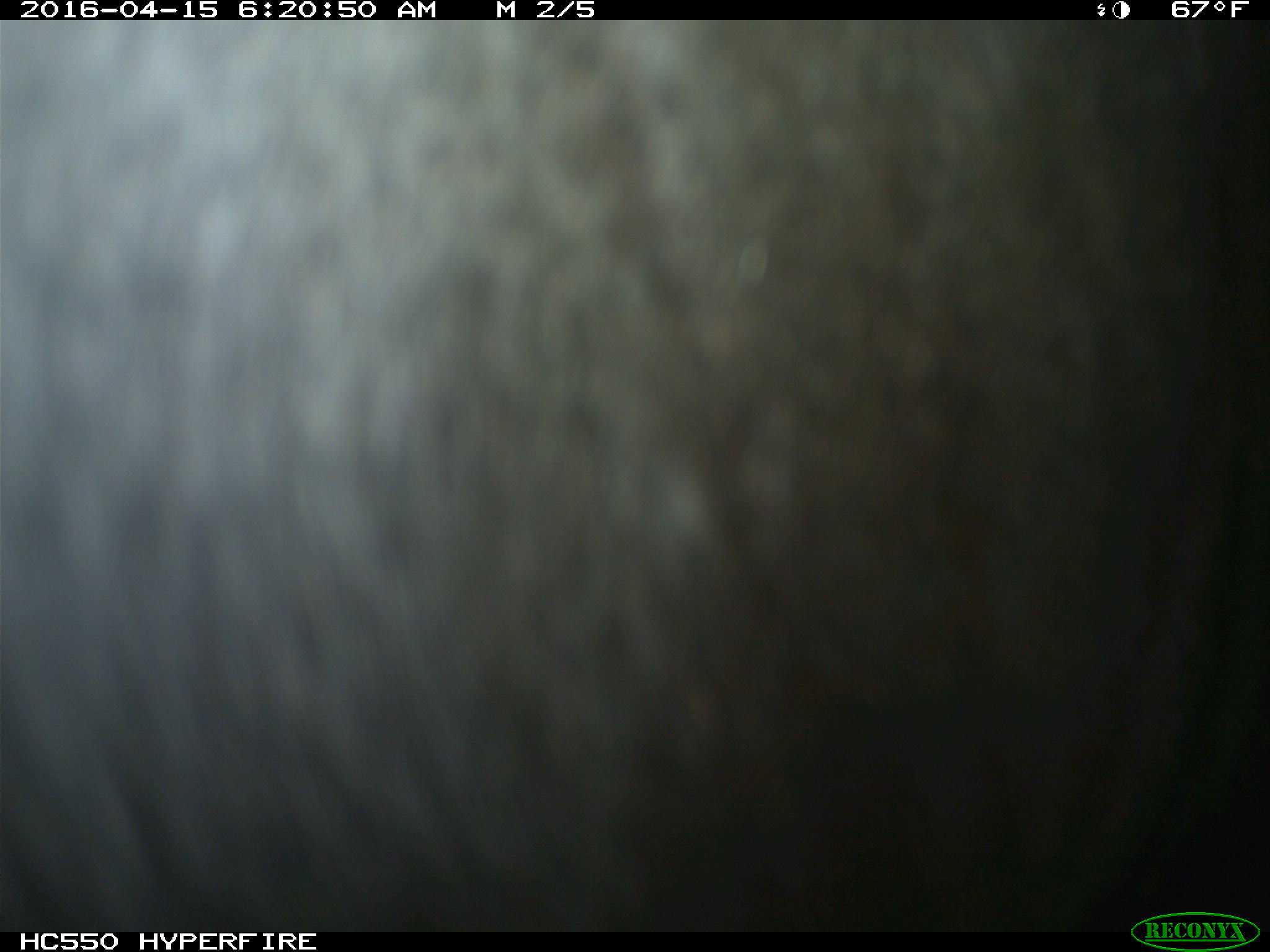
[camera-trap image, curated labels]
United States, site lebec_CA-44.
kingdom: Animalia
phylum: Chordata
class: Mammalia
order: Artiodactyla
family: Bovidae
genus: Bos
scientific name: Bos taurus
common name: domestic cow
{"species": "Bos taurus (domestic cow)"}